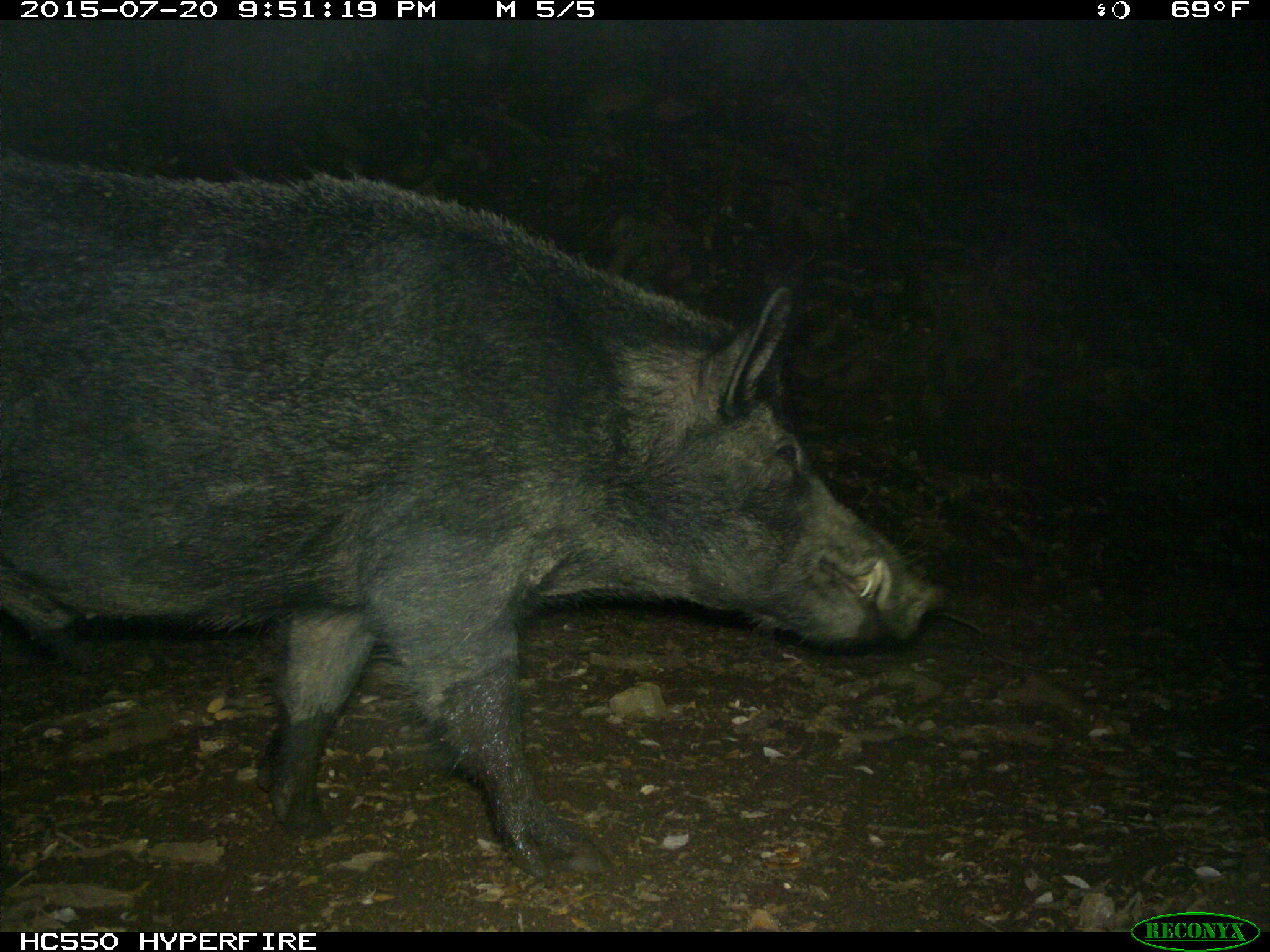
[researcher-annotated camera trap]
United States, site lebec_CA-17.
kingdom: Animalia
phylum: Chordata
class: Mammalia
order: Artiodactyla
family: Suidae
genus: Sus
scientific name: Sus scrofa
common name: wild boar